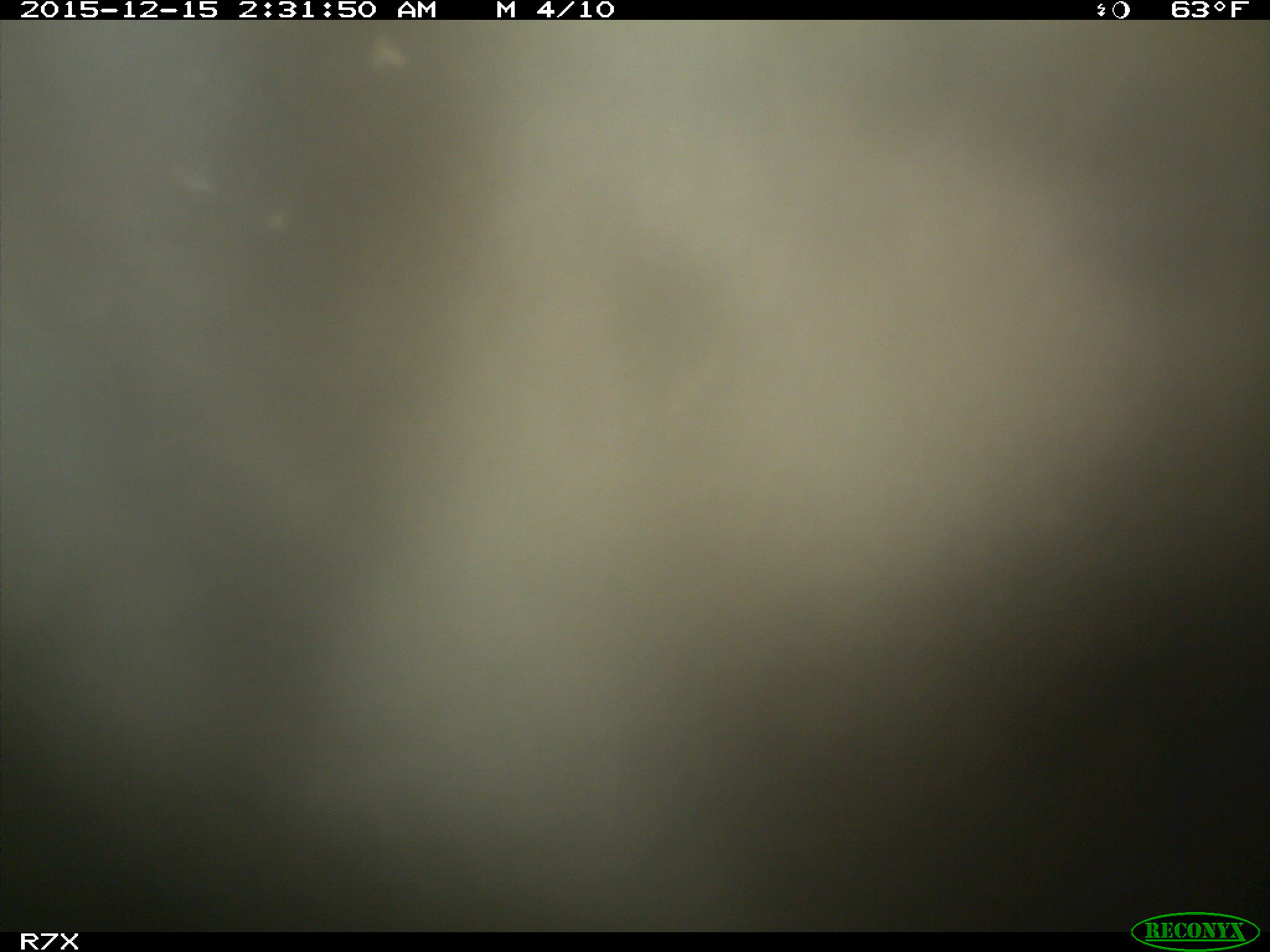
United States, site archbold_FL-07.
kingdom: Animalia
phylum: Chordata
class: Mammalia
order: Artiodactyla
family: Bovidae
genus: Bos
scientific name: Bos taurus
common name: domestic cow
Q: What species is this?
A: Bos taurus (domestic cow).